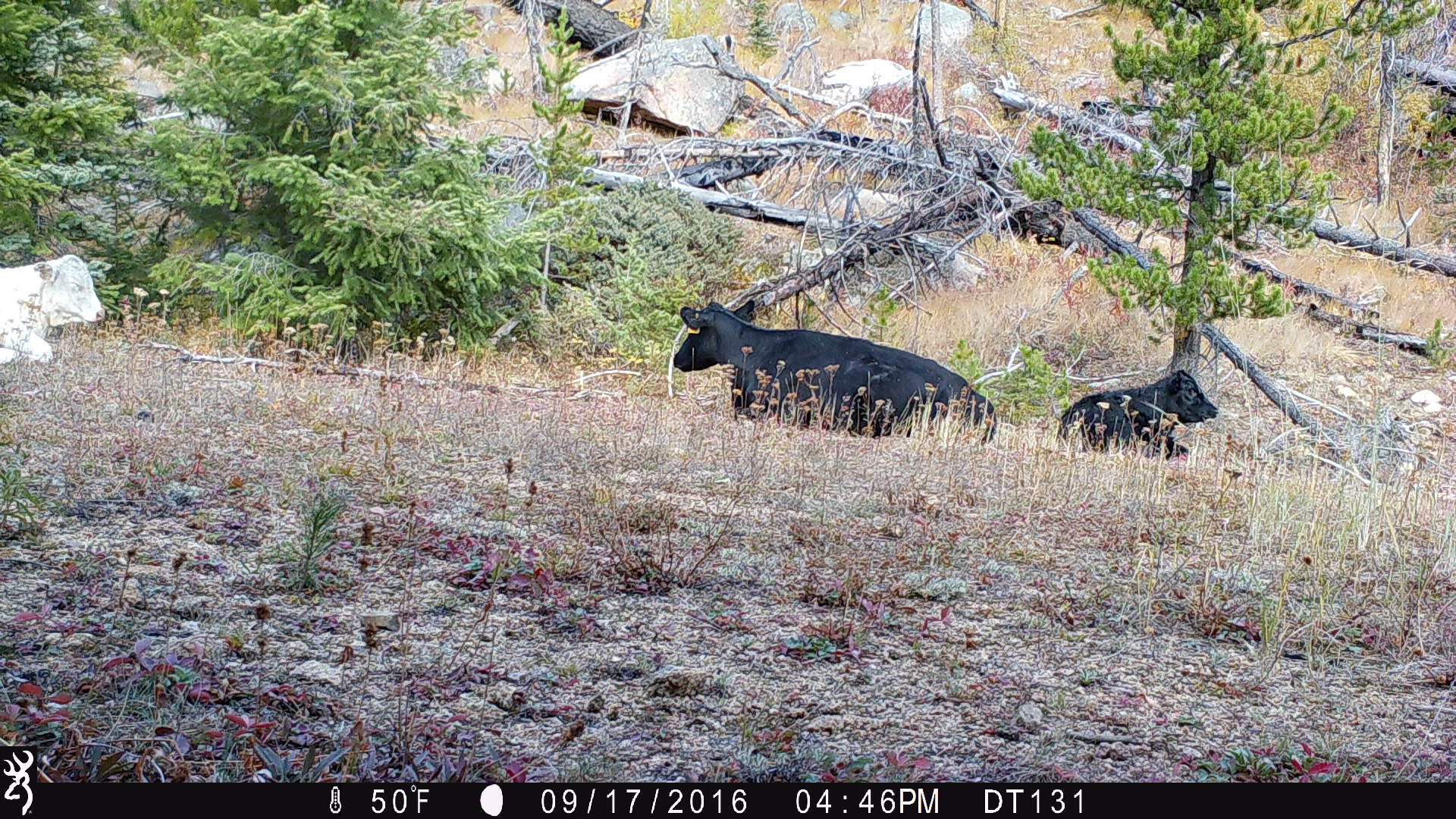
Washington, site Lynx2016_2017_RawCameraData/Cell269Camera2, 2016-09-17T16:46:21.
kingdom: Animalia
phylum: Chordata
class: Mammalia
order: Artiodactyla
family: Bovidae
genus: Bos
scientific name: Bos taurus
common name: domestic cattle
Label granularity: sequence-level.